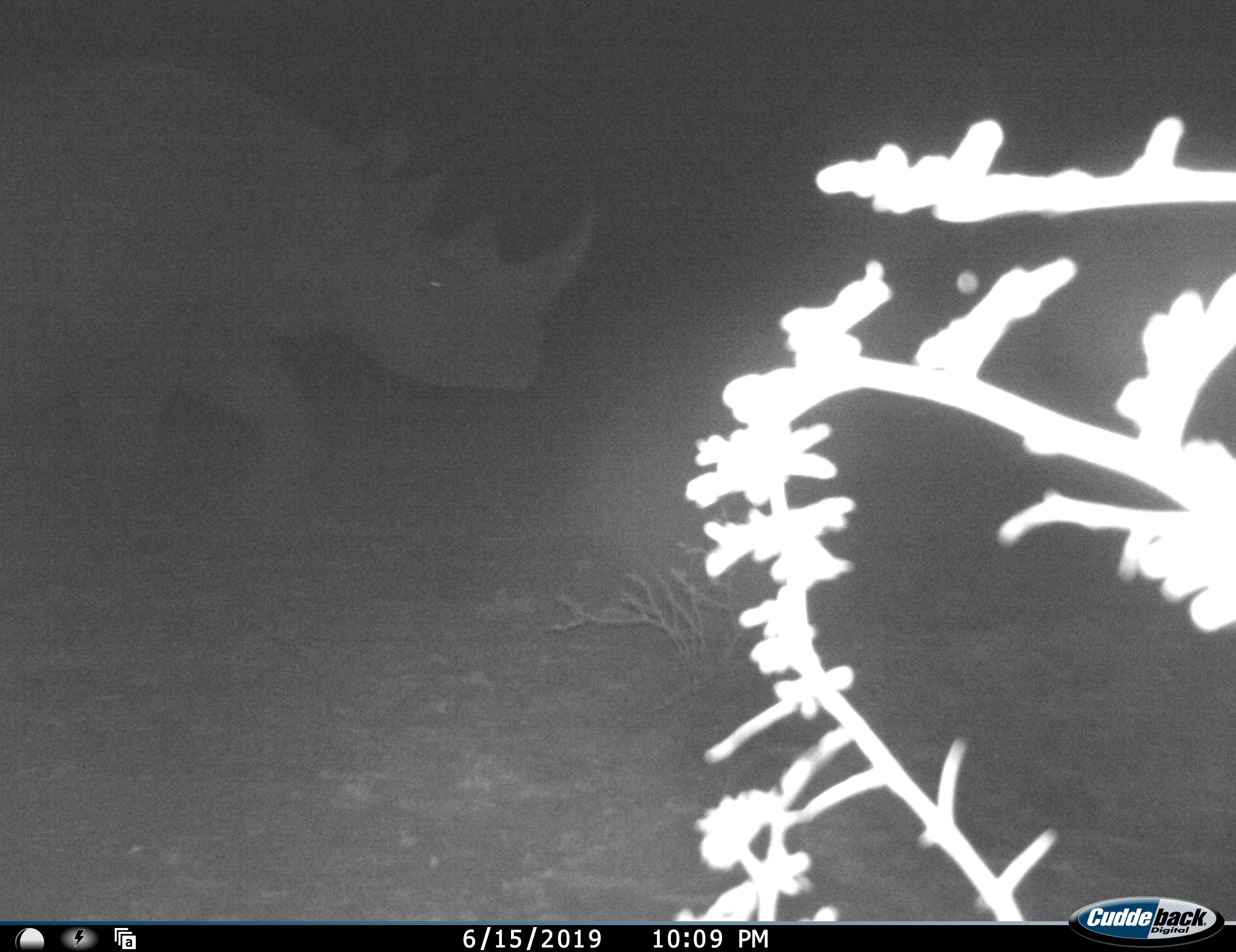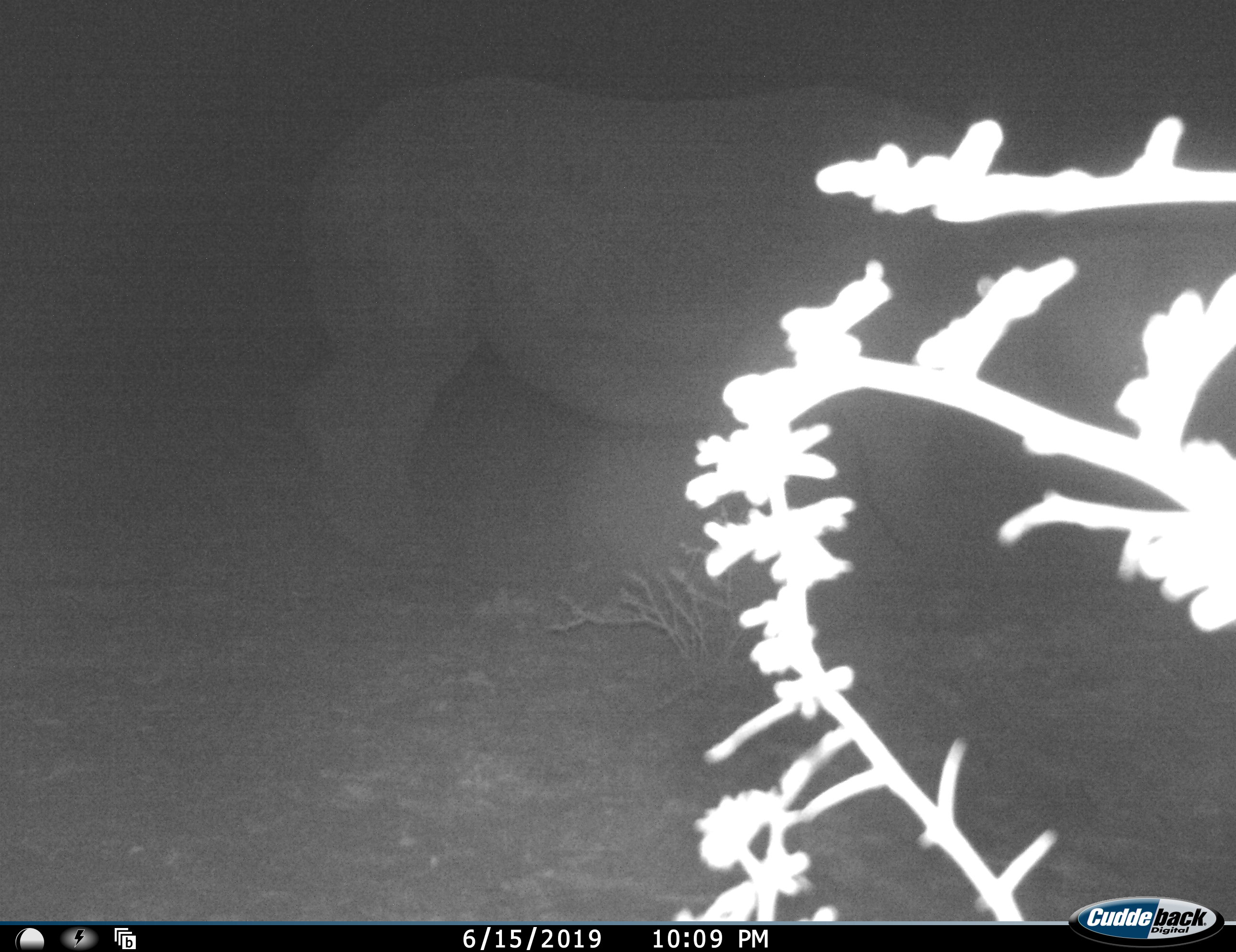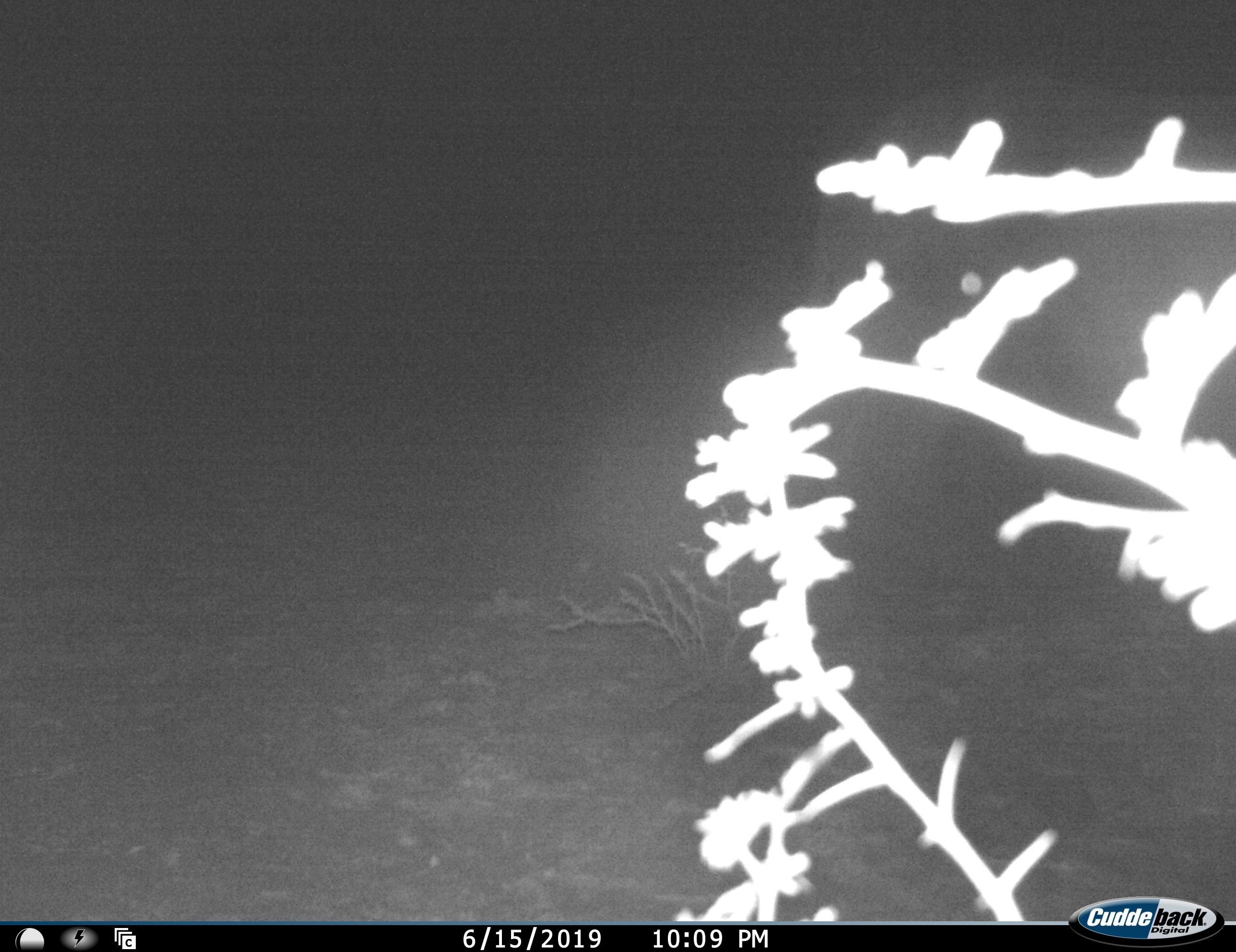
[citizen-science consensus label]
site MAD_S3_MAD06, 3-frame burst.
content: unidentified animal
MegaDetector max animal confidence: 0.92